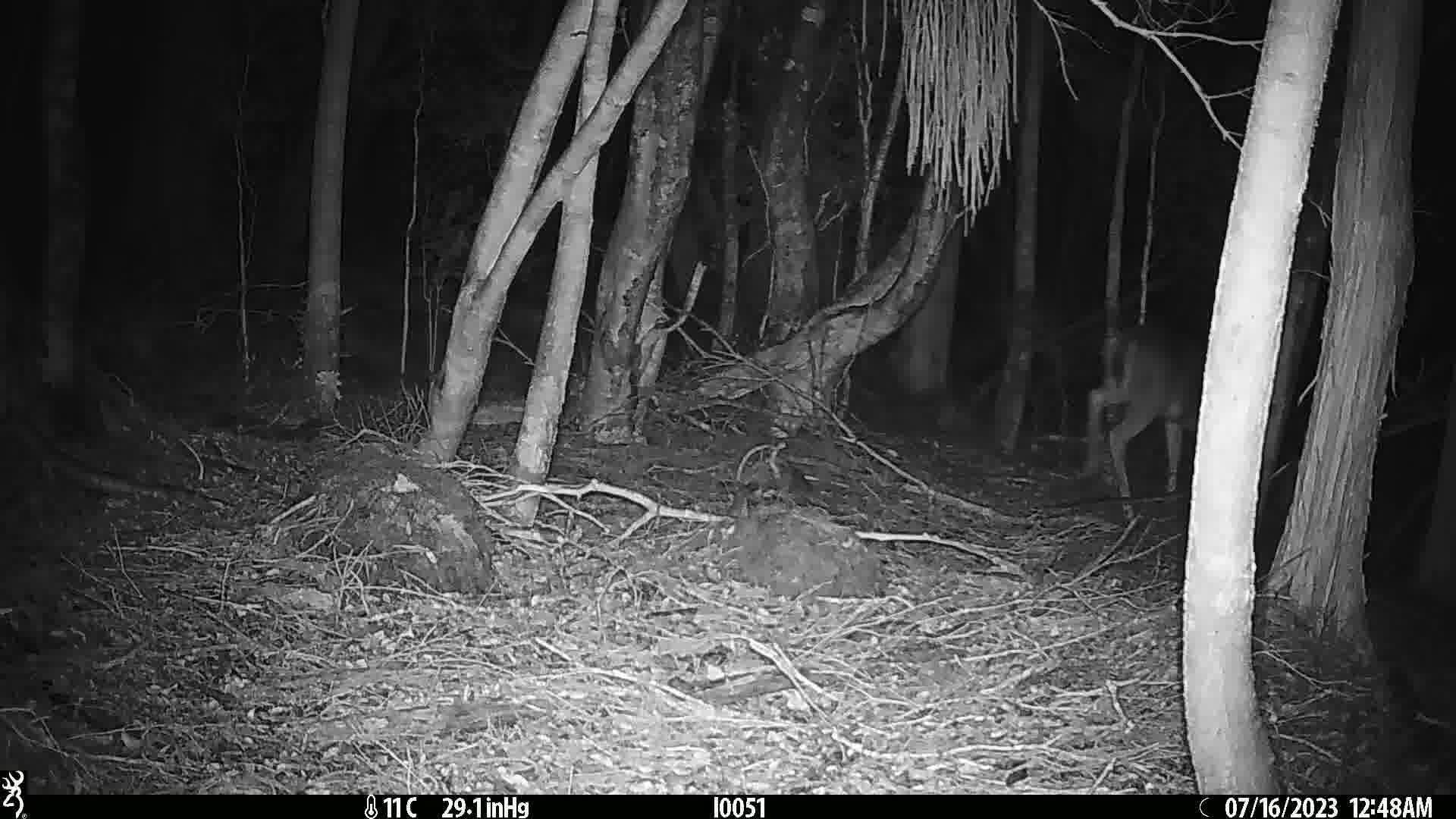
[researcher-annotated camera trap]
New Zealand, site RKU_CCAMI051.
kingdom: Animalia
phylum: Chordata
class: Mammalia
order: Artiodactyla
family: Cervidae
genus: Odocoileus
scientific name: Odocoileus virginianus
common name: white-tailed deer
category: white tailed deer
White tailed deer (white-tailed deer) (Odocoileus virginianus).